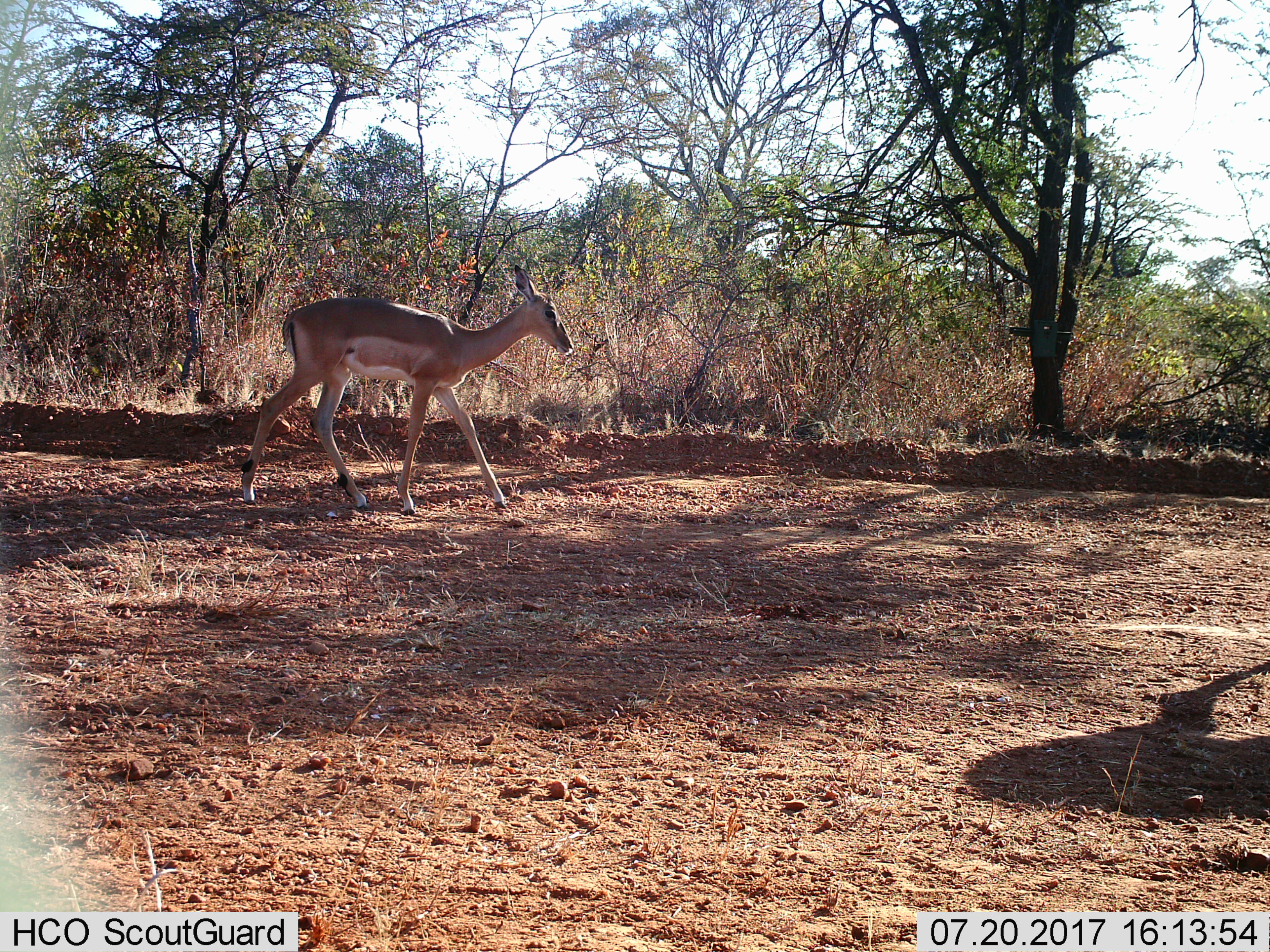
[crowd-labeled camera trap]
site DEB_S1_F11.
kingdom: Animalia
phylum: Chordata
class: Mammalia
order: Artiodactyla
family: Bovidae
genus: Aepyceros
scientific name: Aepyceros melampus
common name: impala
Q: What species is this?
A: Impala (Aepyceros melampus).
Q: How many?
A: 1.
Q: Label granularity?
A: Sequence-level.